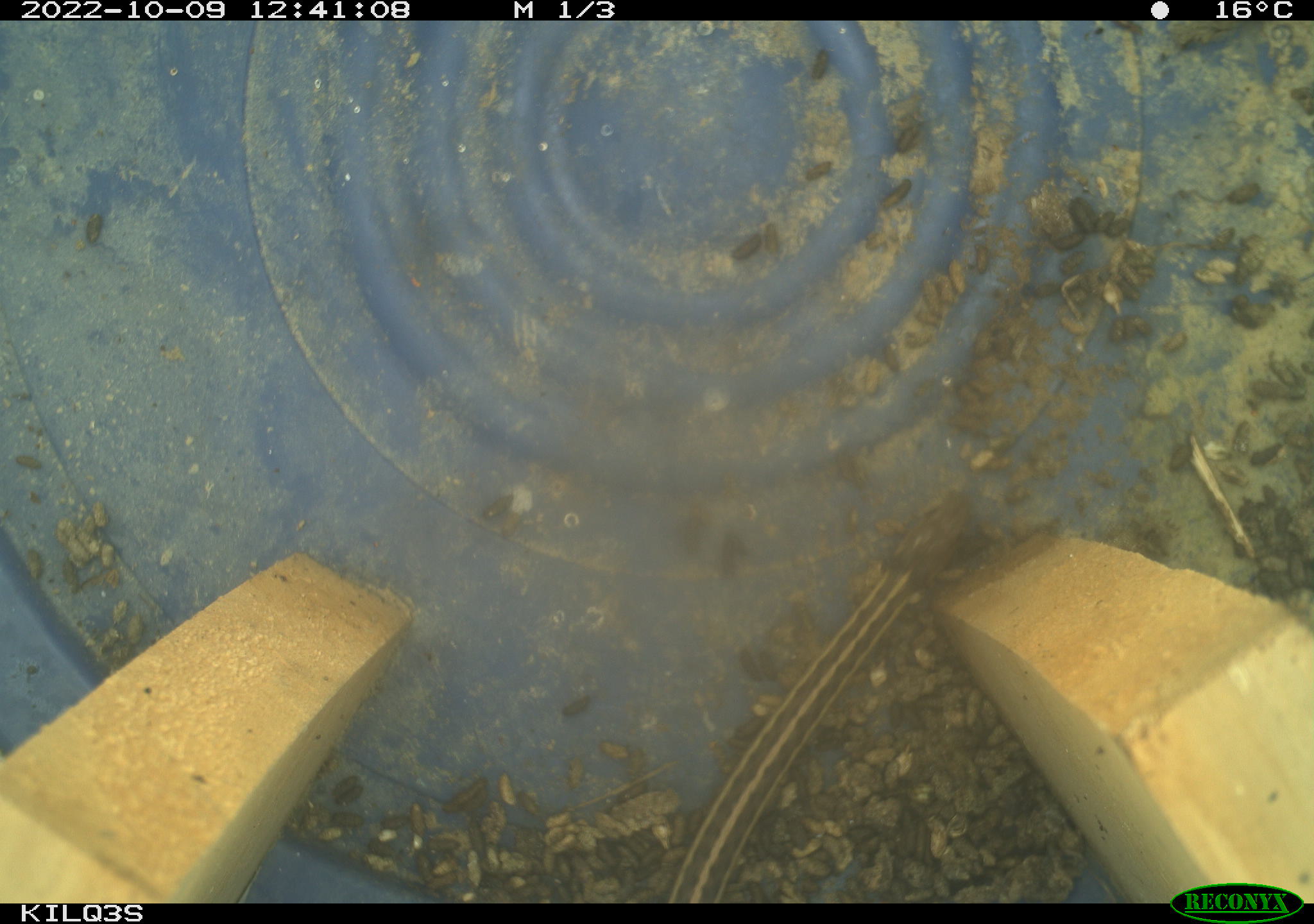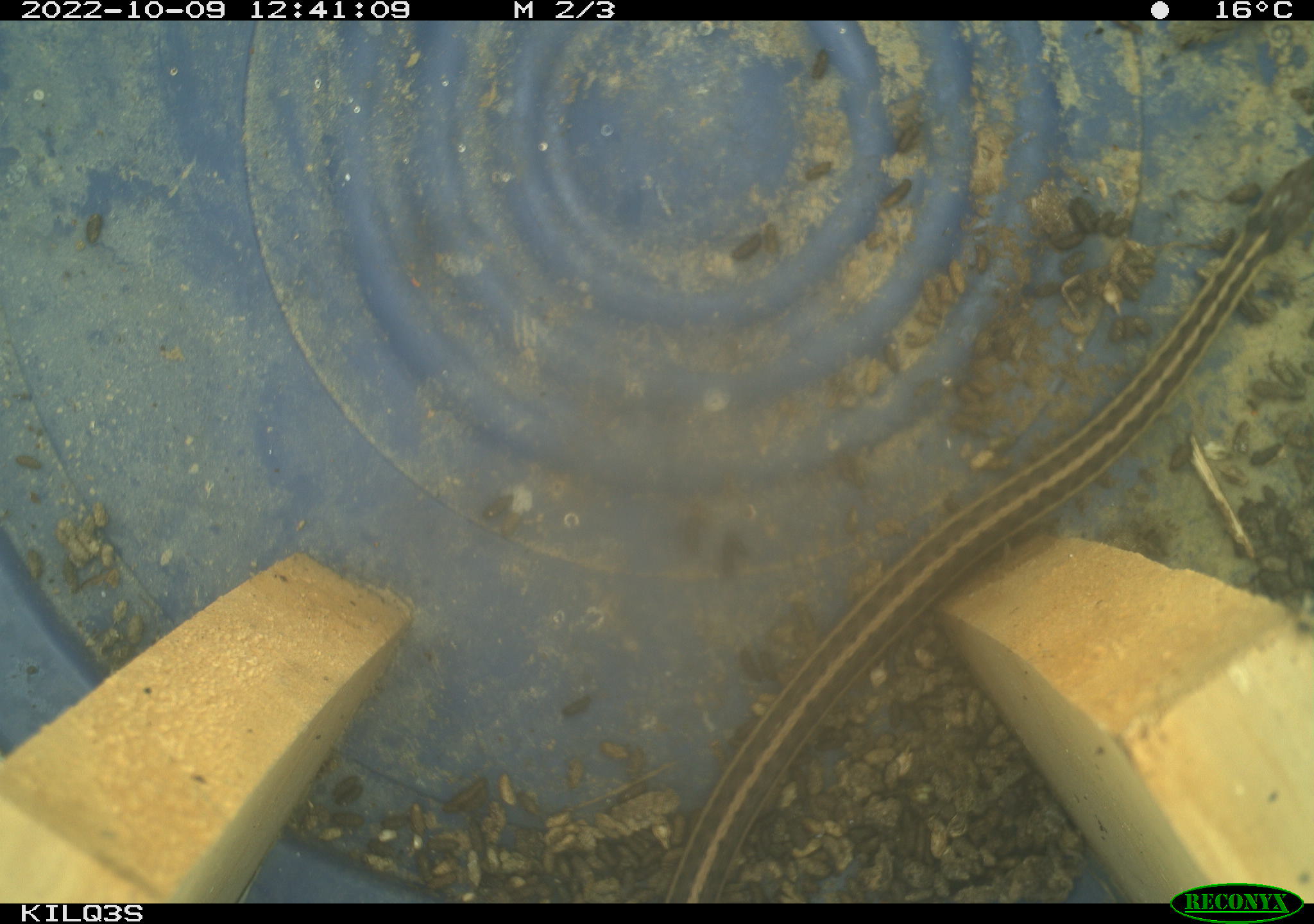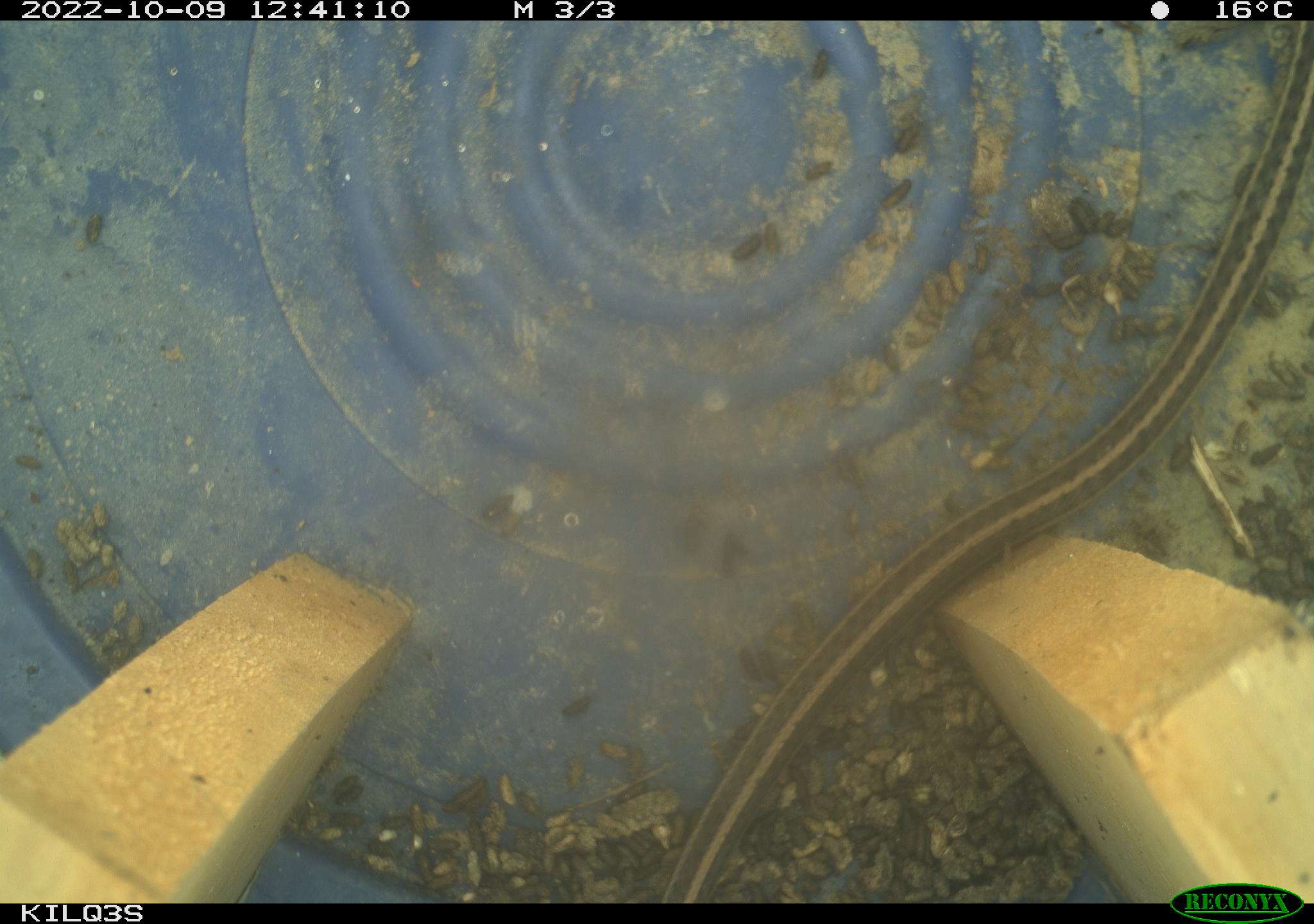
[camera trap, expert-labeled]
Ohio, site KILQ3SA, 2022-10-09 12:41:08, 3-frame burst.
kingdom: Animalia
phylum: Chordata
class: Reptilia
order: Squamata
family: Colubridae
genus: Thamnophis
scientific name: Thamnophis sirtalis sirtalis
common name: eastern gartersnake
Eastern gartersnake (Thamnophis sirtalis sirtalis).